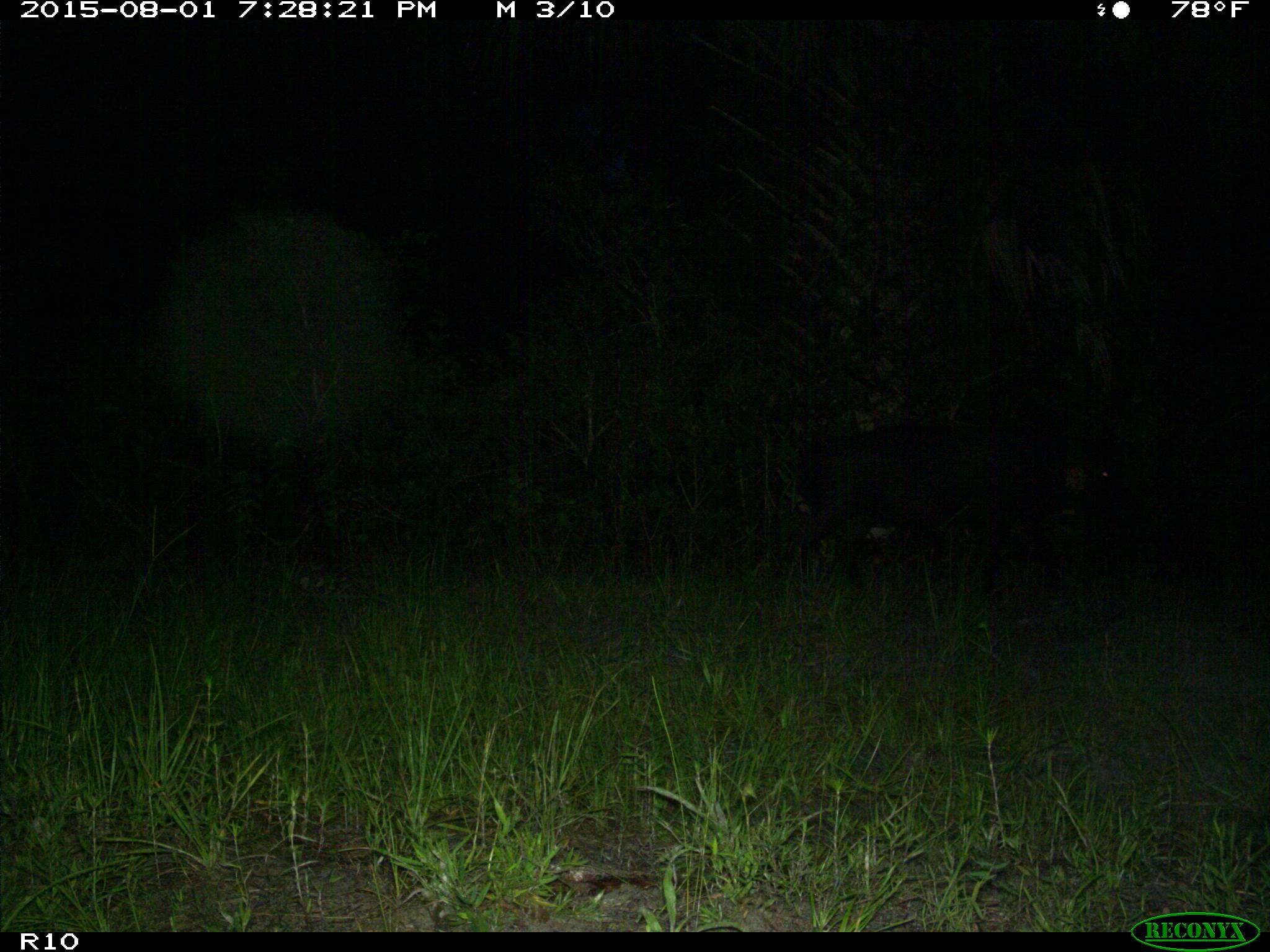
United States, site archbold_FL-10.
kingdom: Animalia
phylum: Chordata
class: Mammalia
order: Artiodactyla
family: Suidae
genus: Sus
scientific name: Sus scrofa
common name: wild boar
Sus scrofa (wild boar).